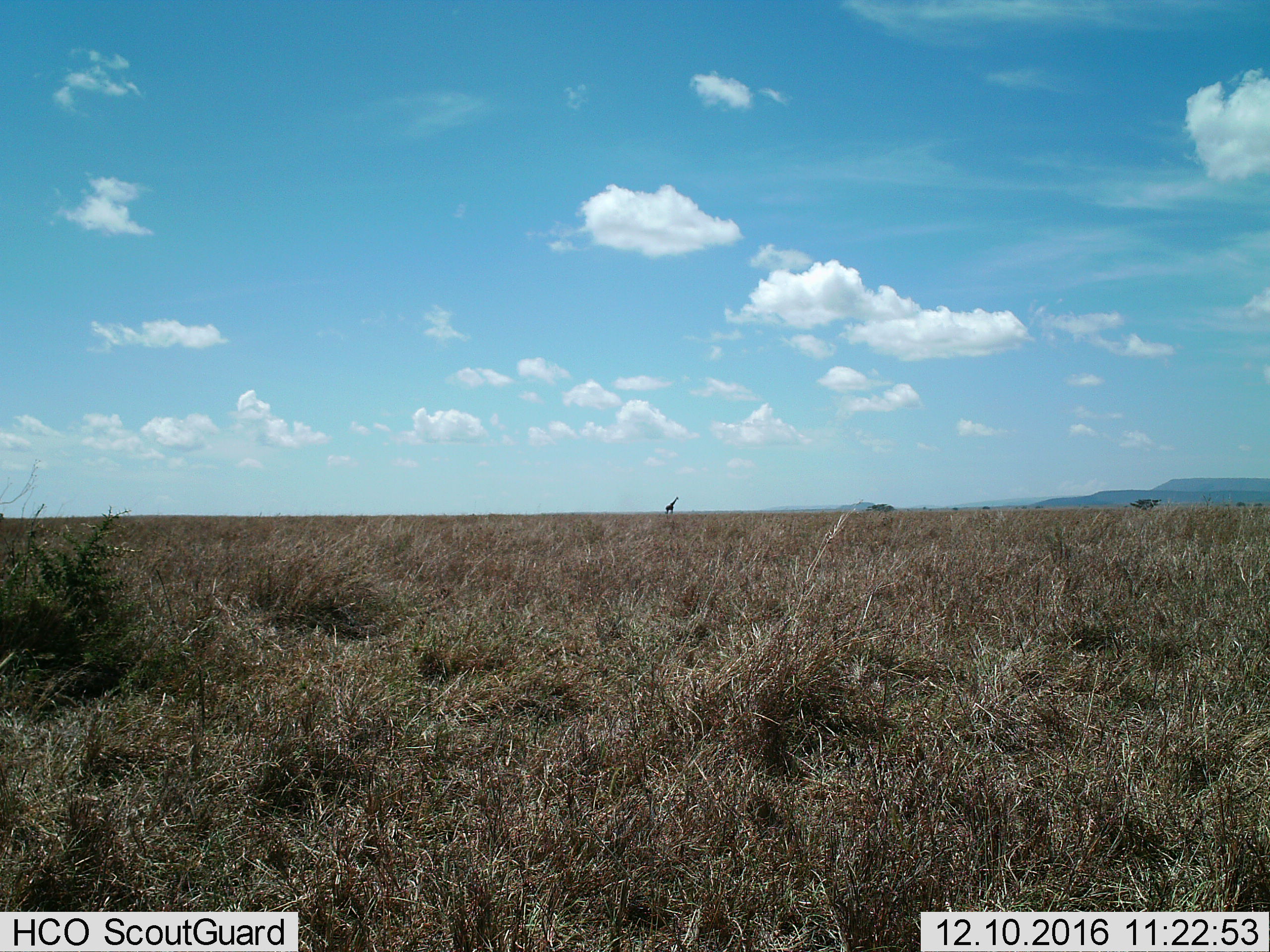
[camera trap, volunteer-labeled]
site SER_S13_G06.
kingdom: Animalia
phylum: Chordata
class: Mammalia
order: Artiodactyla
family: Giraffidae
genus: Giraffa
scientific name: Giraffa camelopardalis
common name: giraffe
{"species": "giraffe (Giraffa camelopardalis)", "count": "1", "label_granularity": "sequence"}